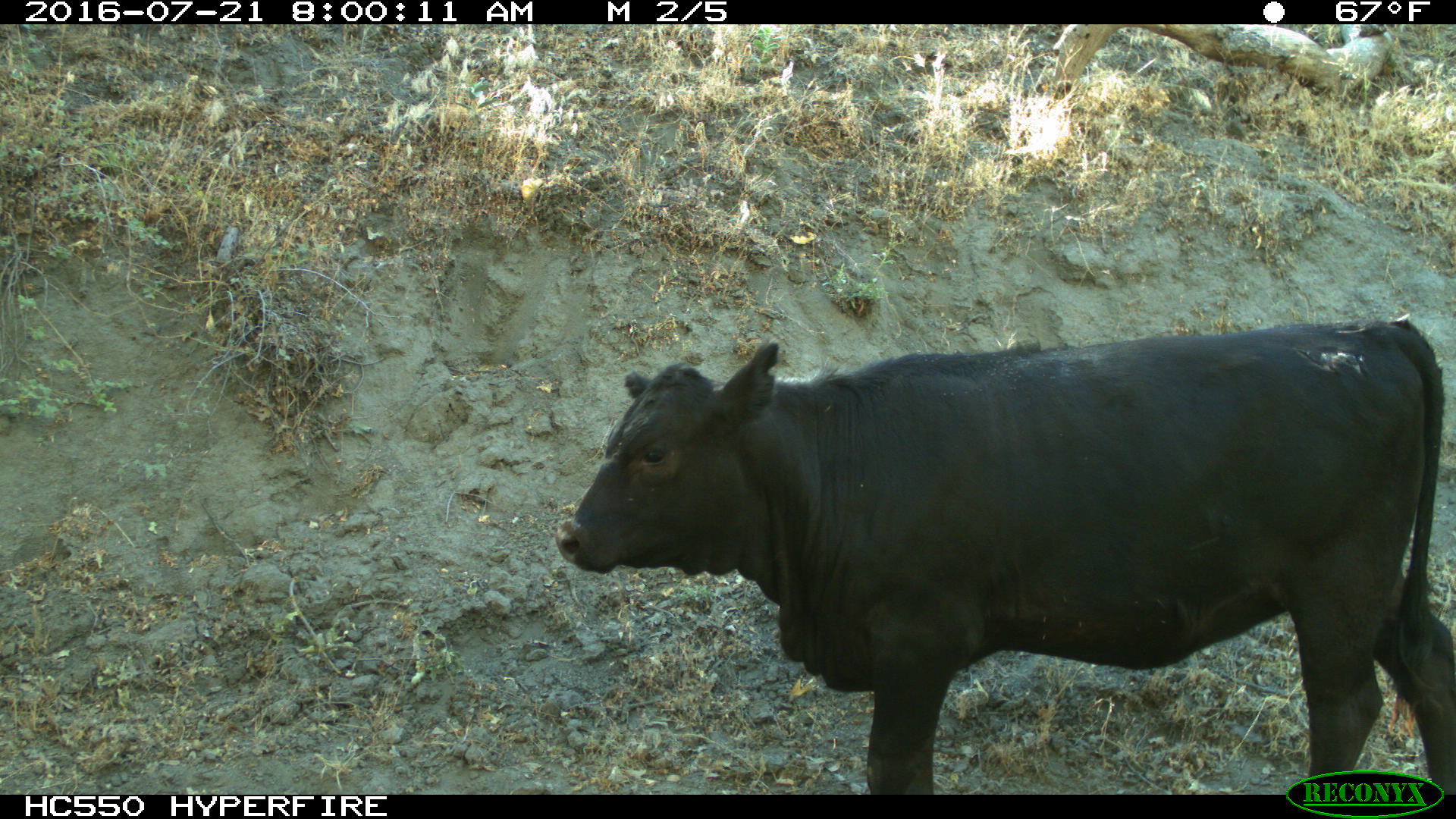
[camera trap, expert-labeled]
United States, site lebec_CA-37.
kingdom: Animalia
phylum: Chordata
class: Mammalia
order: Artiodactyla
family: Bovidae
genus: Bos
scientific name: Bos taurus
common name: domestic cow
Bos taurus (domestic cow).